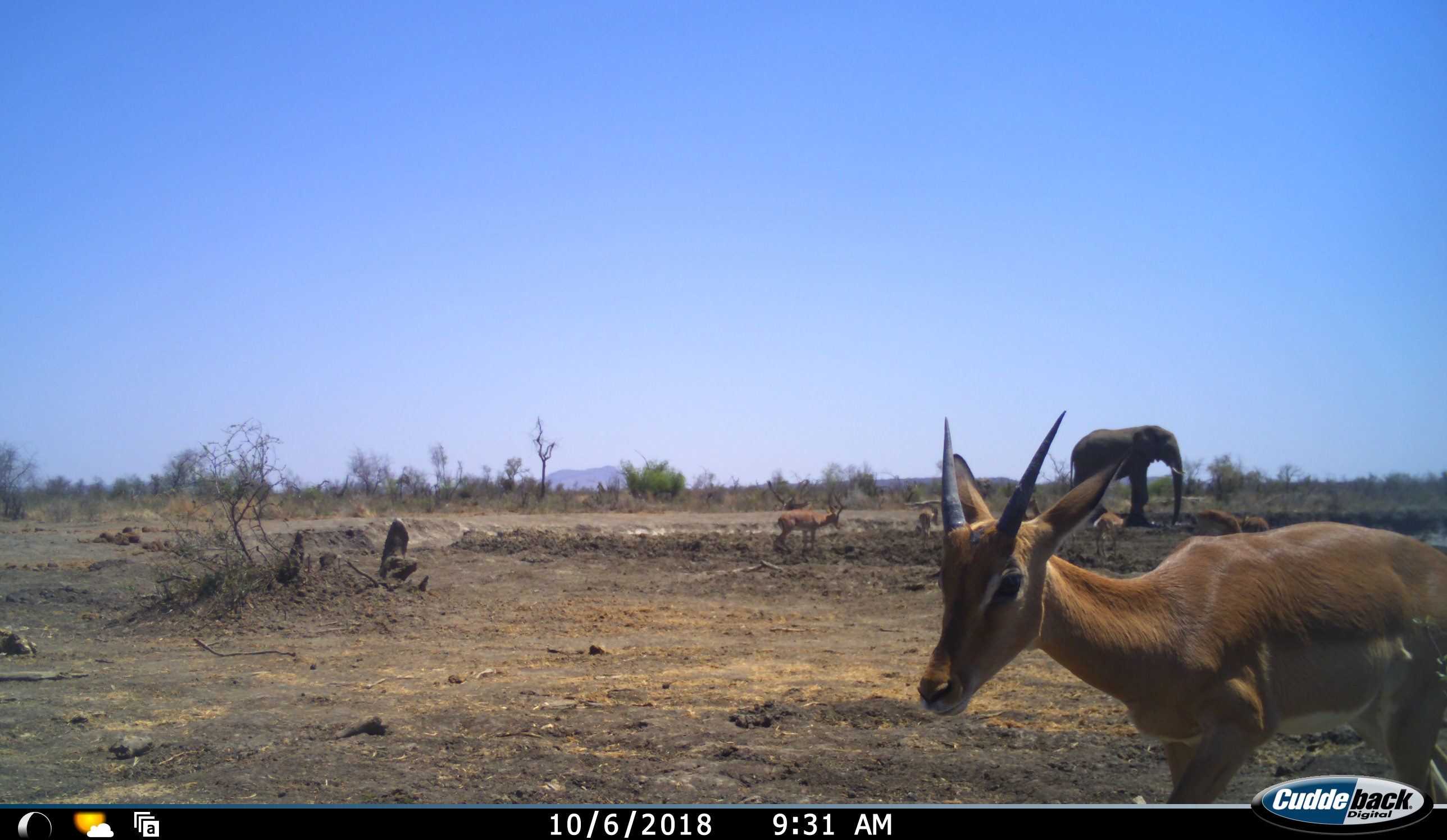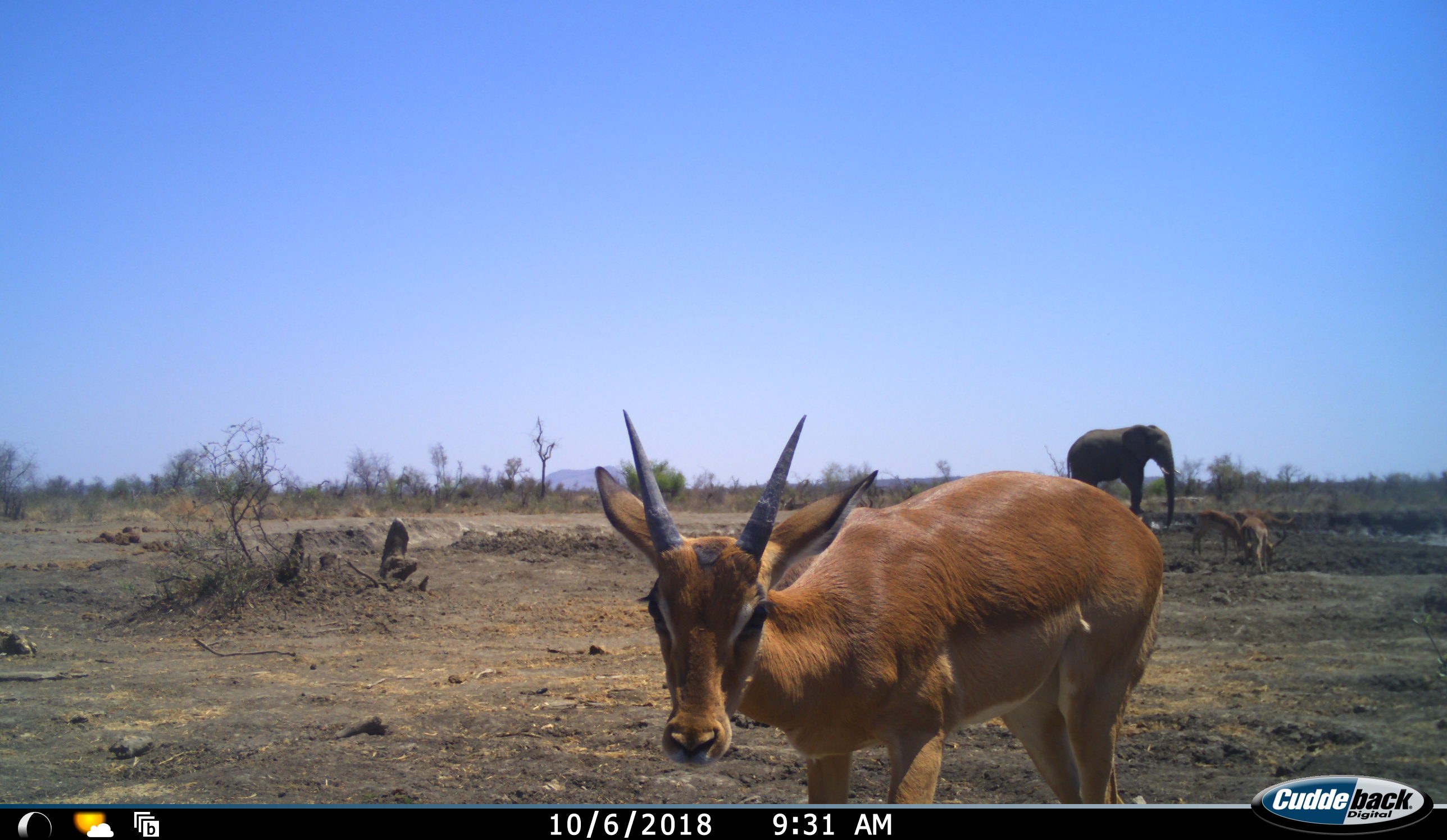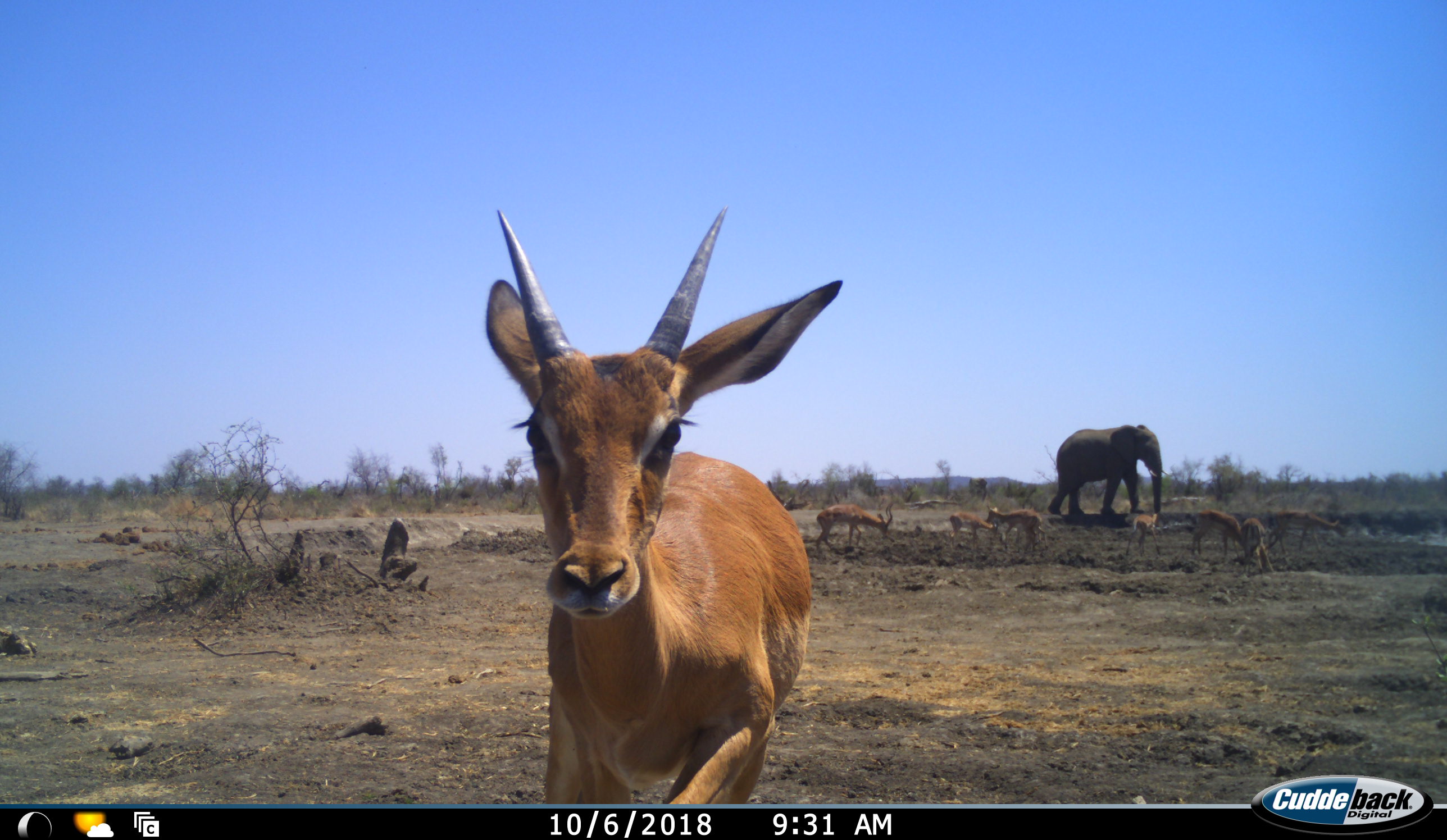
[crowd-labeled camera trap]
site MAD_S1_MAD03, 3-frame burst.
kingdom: Animalia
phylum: Chordata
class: Mammalia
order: Proboscidea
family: Elephantidae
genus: Loxodonta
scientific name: Loxodonta africana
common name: african bush elephant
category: elephant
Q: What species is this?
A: Elephant (african bush elephant) (Loxodonta africana).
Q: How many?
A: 1.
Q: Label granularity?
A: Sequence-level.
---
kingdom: Animalia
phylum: Chordata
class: Mammalia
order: Artiodactyla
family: Bovidae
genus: Aepyceros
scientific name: Aepyceros melampus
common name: impala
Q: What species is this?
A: Impala (Aepyceros melampus).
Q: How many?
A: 8.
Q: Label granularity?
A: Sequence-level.